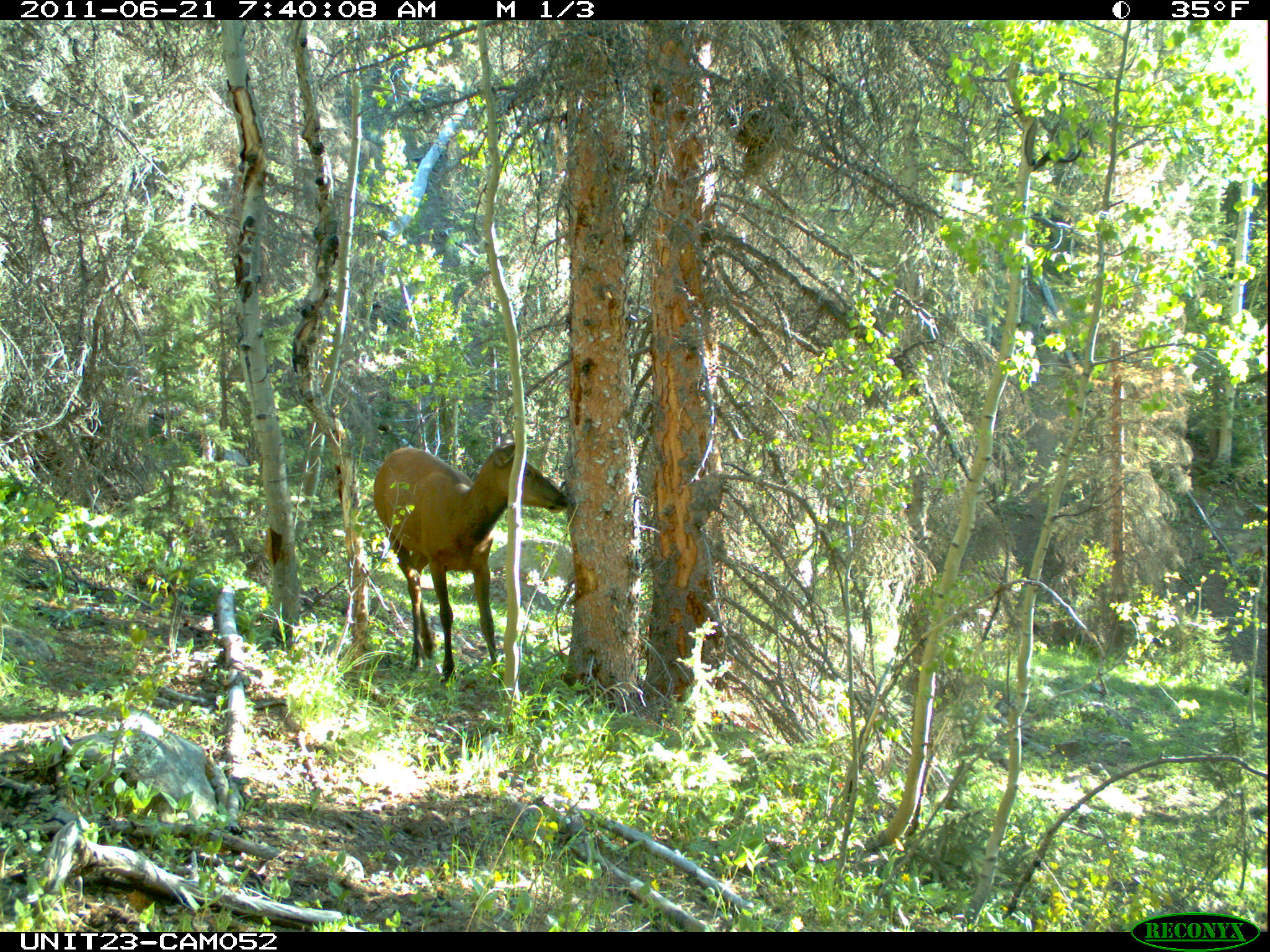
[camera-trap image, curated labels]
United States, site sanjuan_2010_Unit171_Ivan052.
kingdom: Animalia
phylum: Chordata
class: Mammalia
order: Artiodactyla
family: Cervidae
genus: Cervus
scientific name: Cervus elaphus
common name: red deer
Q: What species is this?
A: Cervus elaphus (red deer).